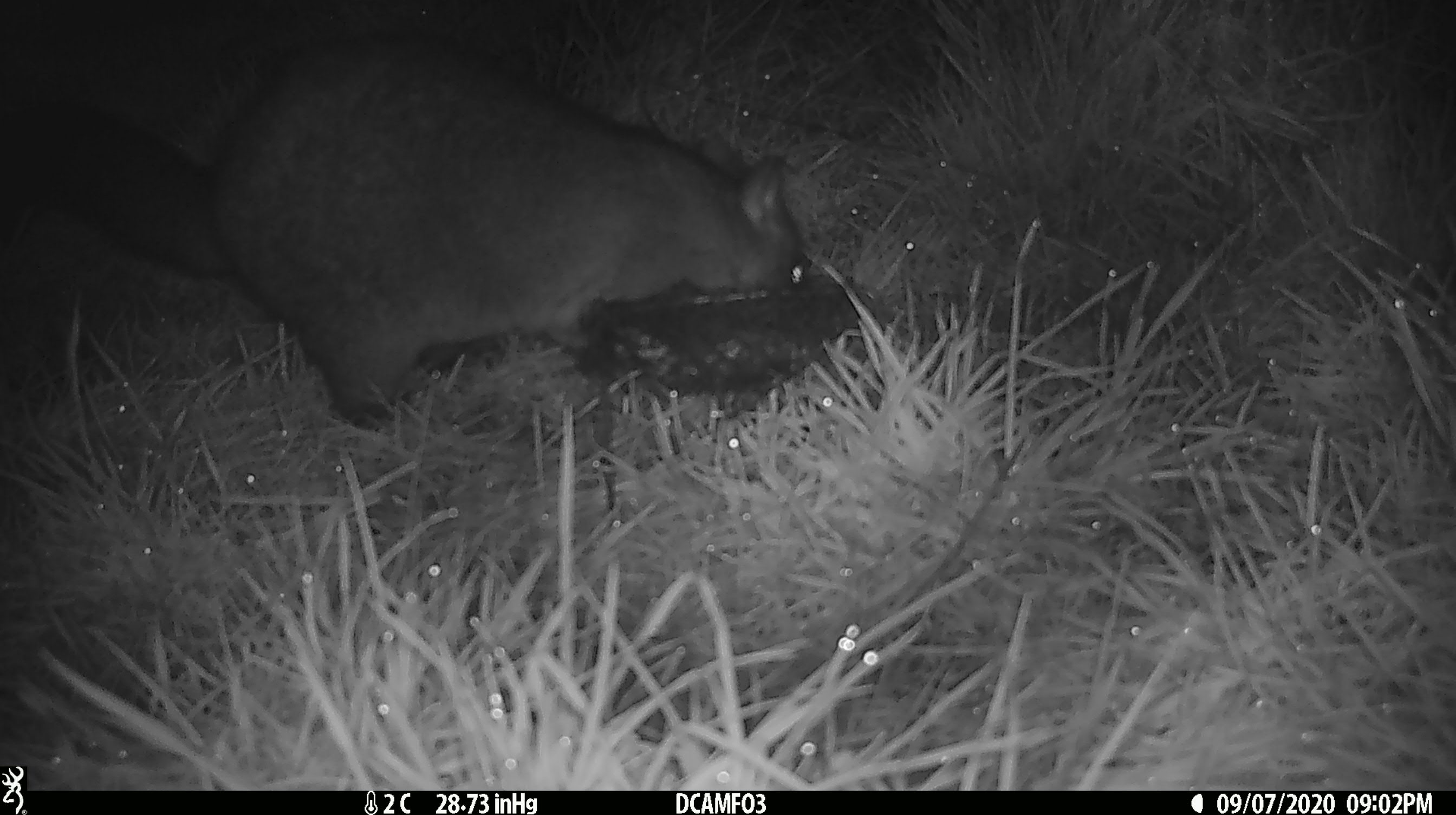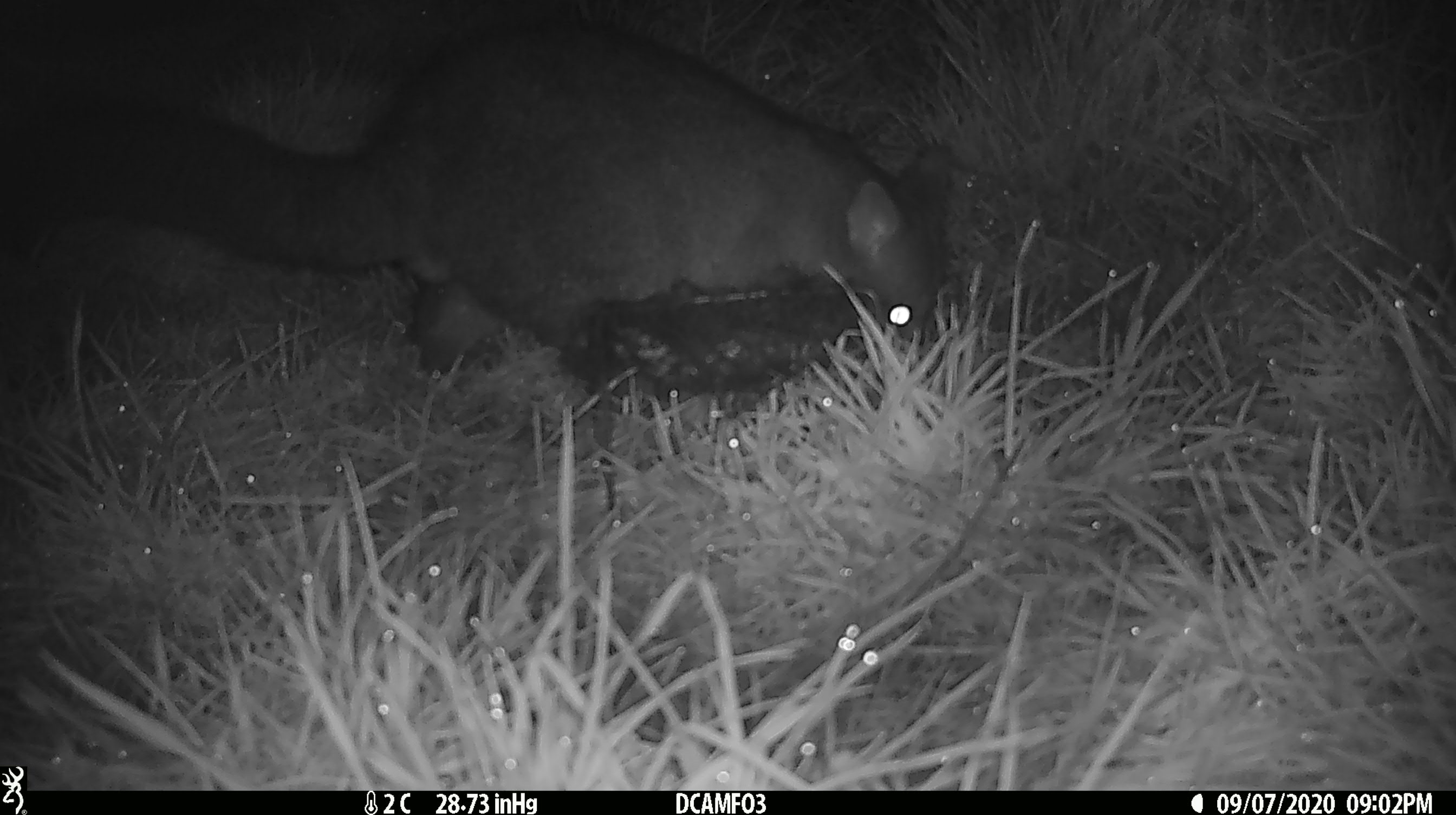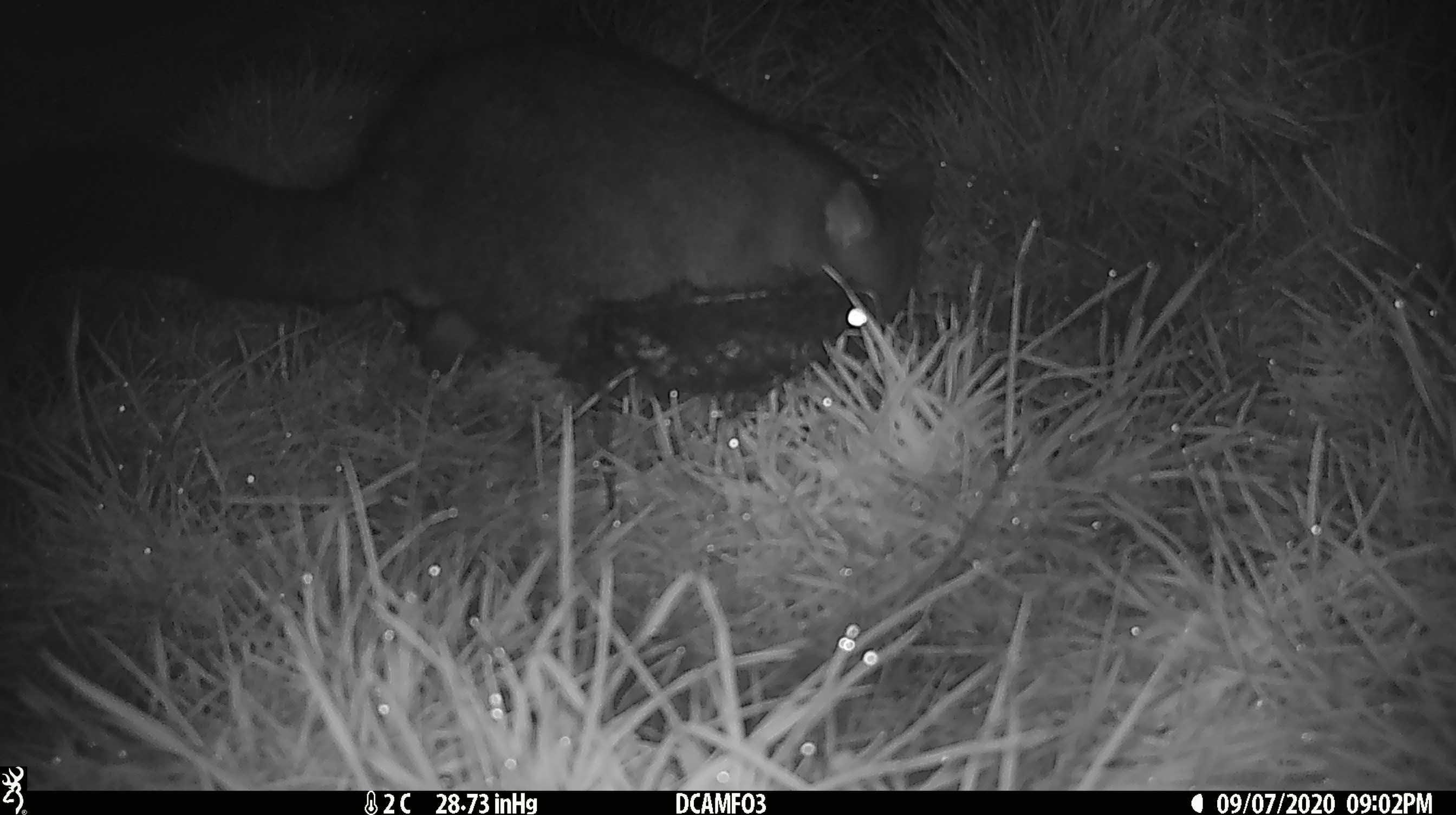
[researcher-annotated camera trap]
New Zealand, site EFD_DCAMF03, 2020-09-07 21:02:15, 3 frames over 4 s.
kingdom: Animalia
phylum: Chordata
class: Mammalia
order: Diprotodontia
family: Phalangeridae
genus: Trichosurus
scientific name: Trichosurus vulpecula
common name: common brushtail possum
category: possum